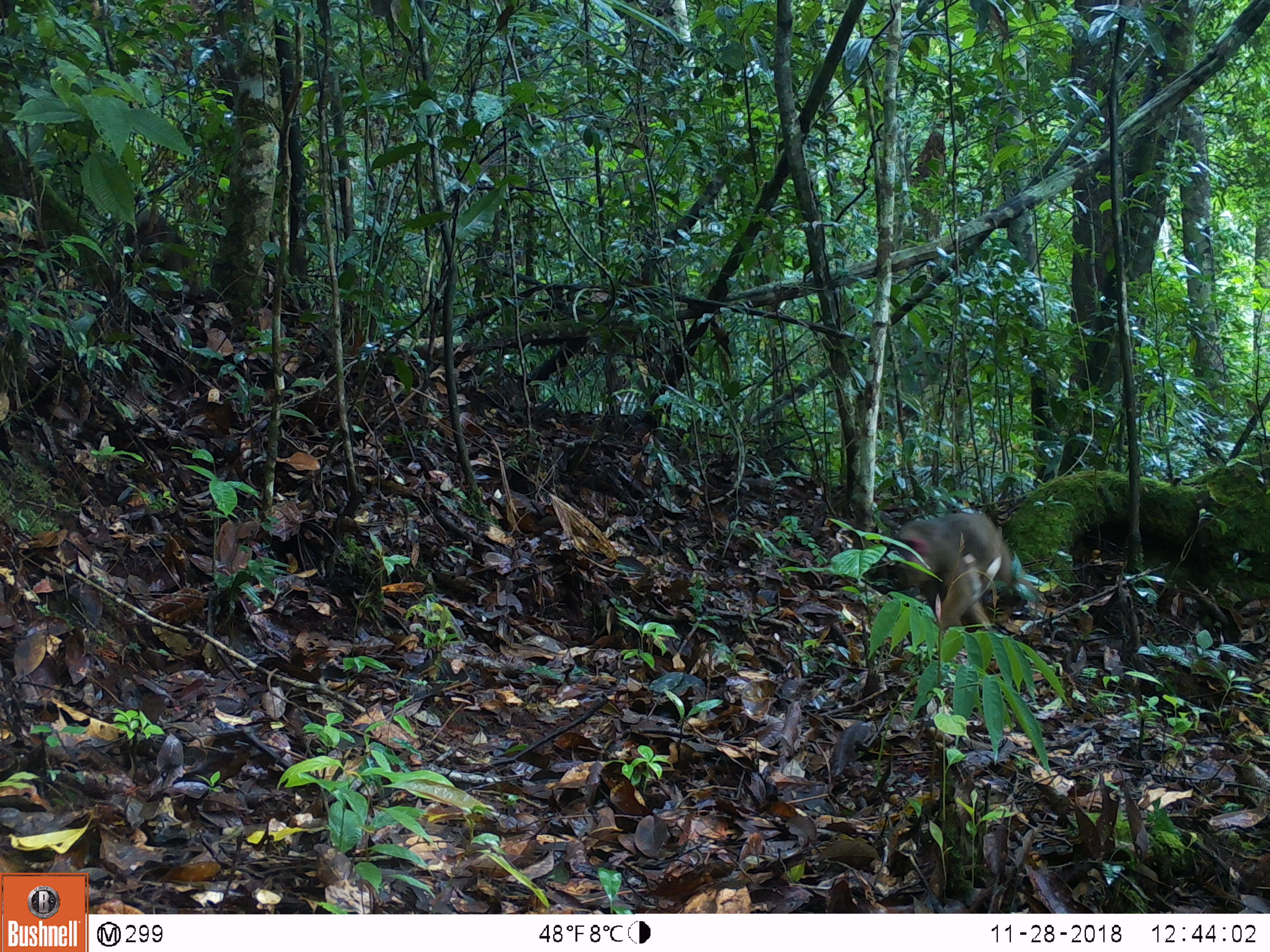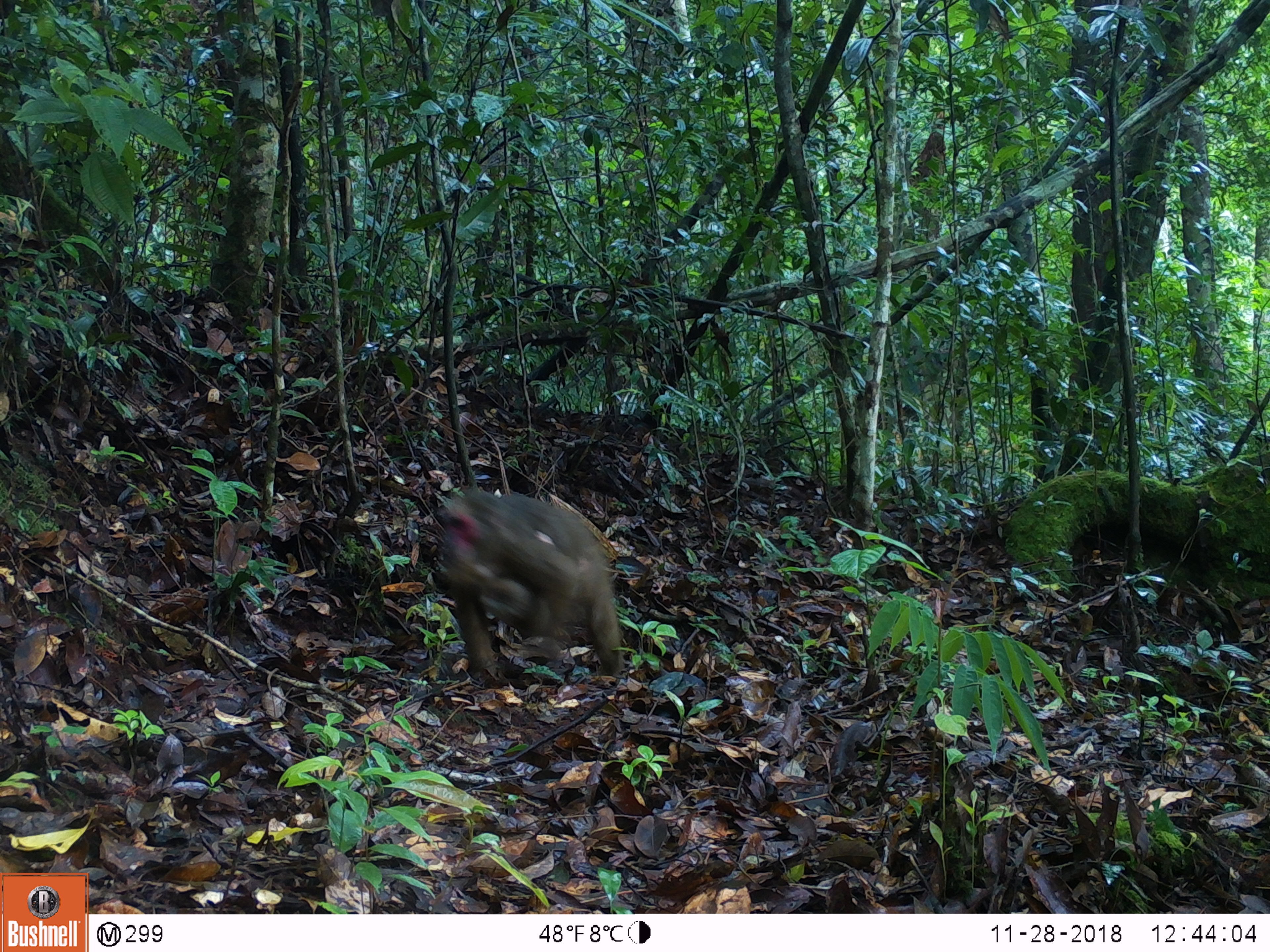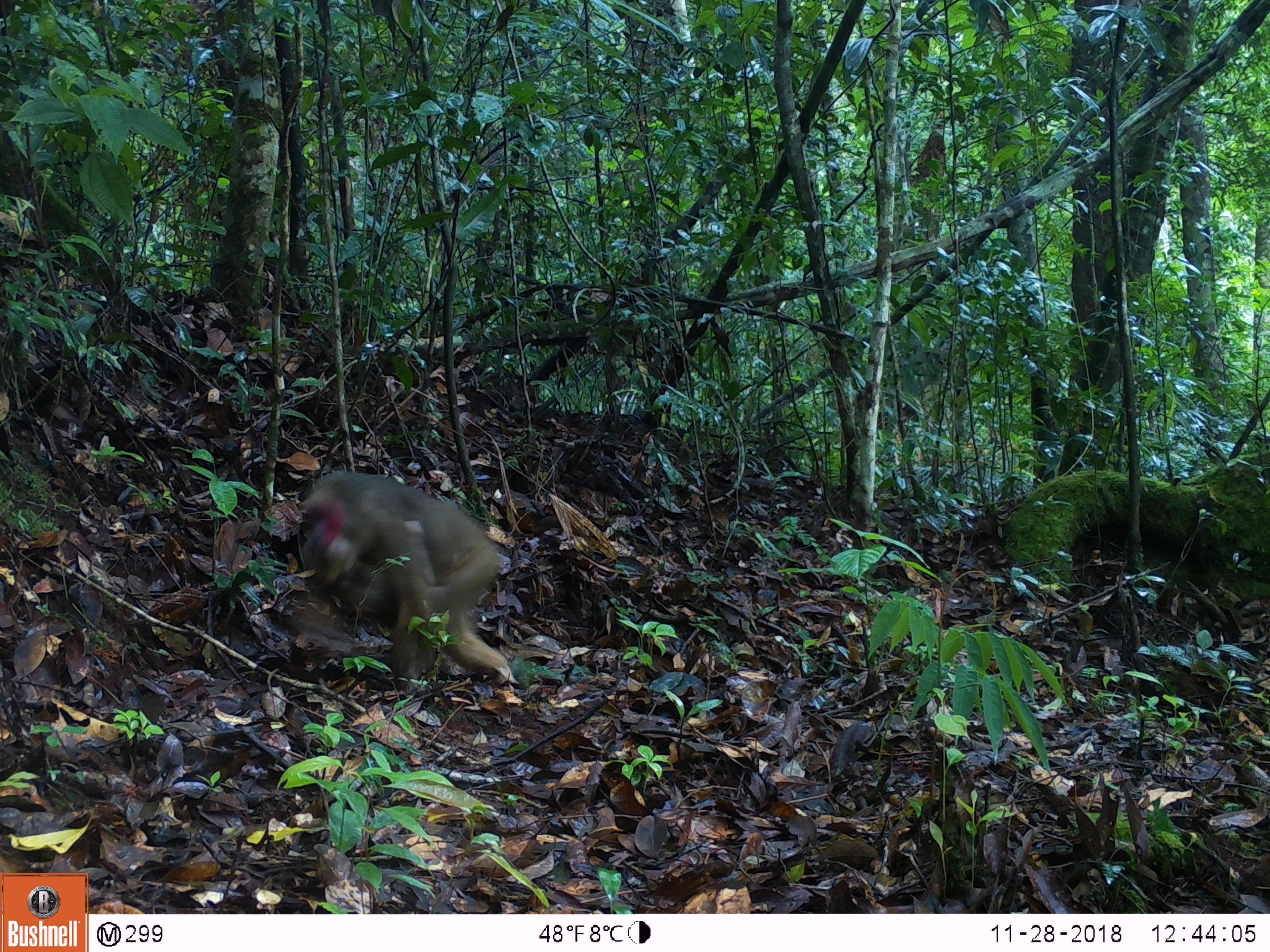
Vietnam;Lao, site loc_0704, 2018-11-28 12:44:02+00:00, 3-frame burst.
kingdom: Animalia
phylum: Chordata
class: Mammalia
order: Primates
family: Cercopithecidae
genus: Macaca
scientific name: Macaca arctoides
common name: stump-tailed macaque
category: stump tailed macaque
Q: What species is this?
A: Stump tailed macaque (stump-tailed macaque) (Macaca arctoides).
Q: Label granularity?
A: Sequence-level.